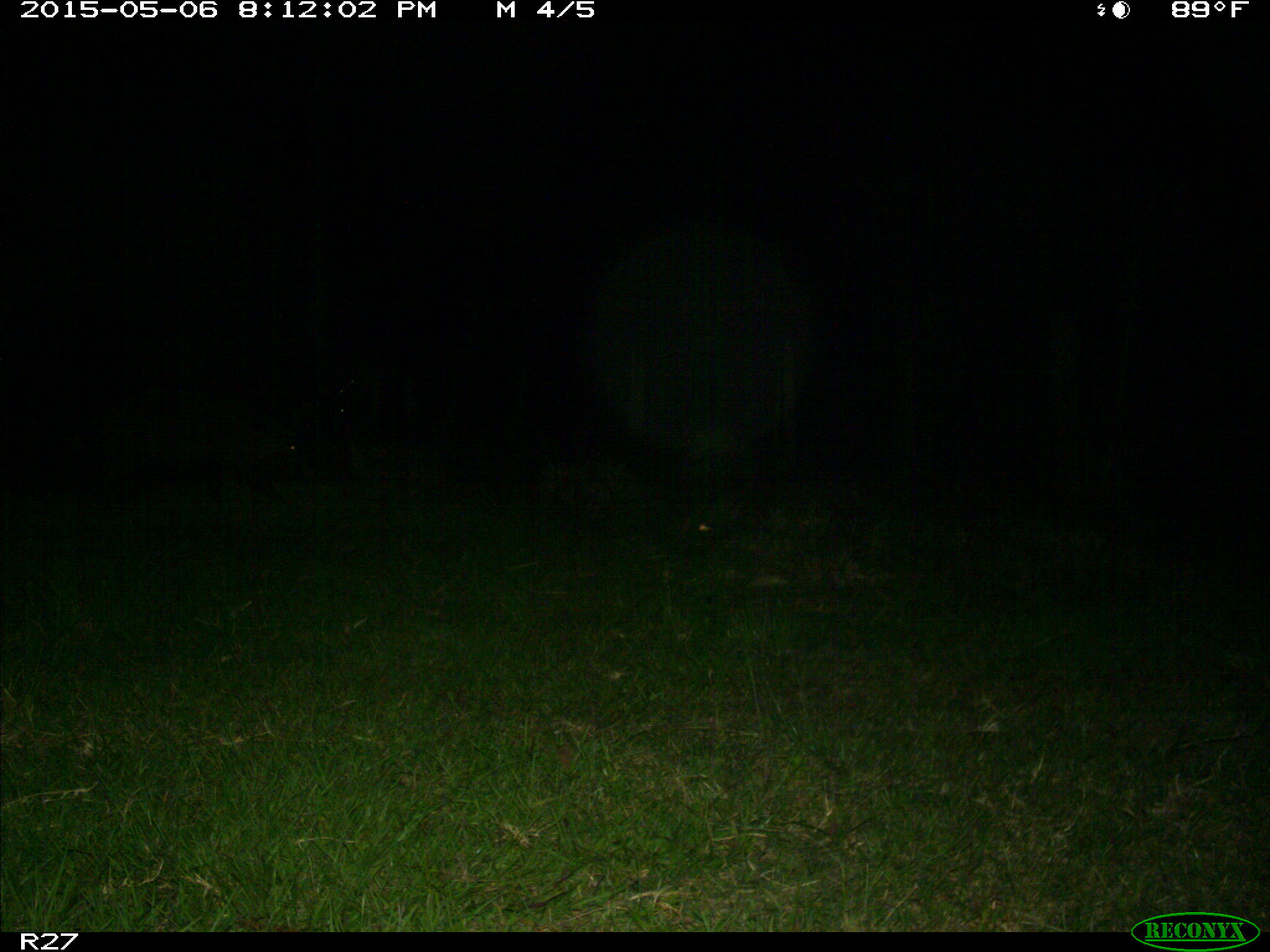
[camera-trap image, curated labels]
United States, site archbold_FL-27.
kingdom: Animalia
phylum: Chordata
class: Mammalia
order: Artiodactyla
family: Suidae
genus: Sus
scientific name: Sus scrofa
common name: wild boar